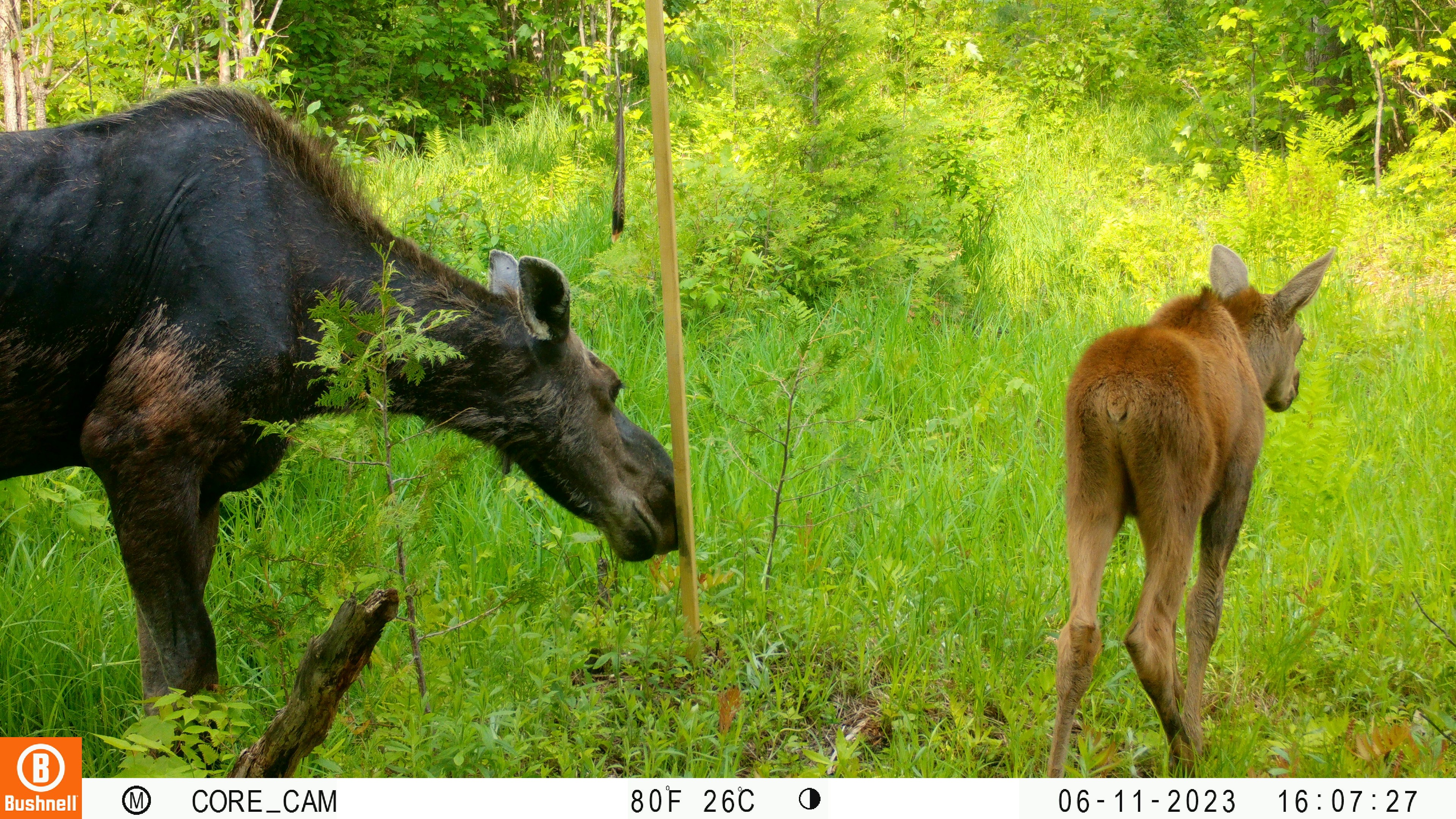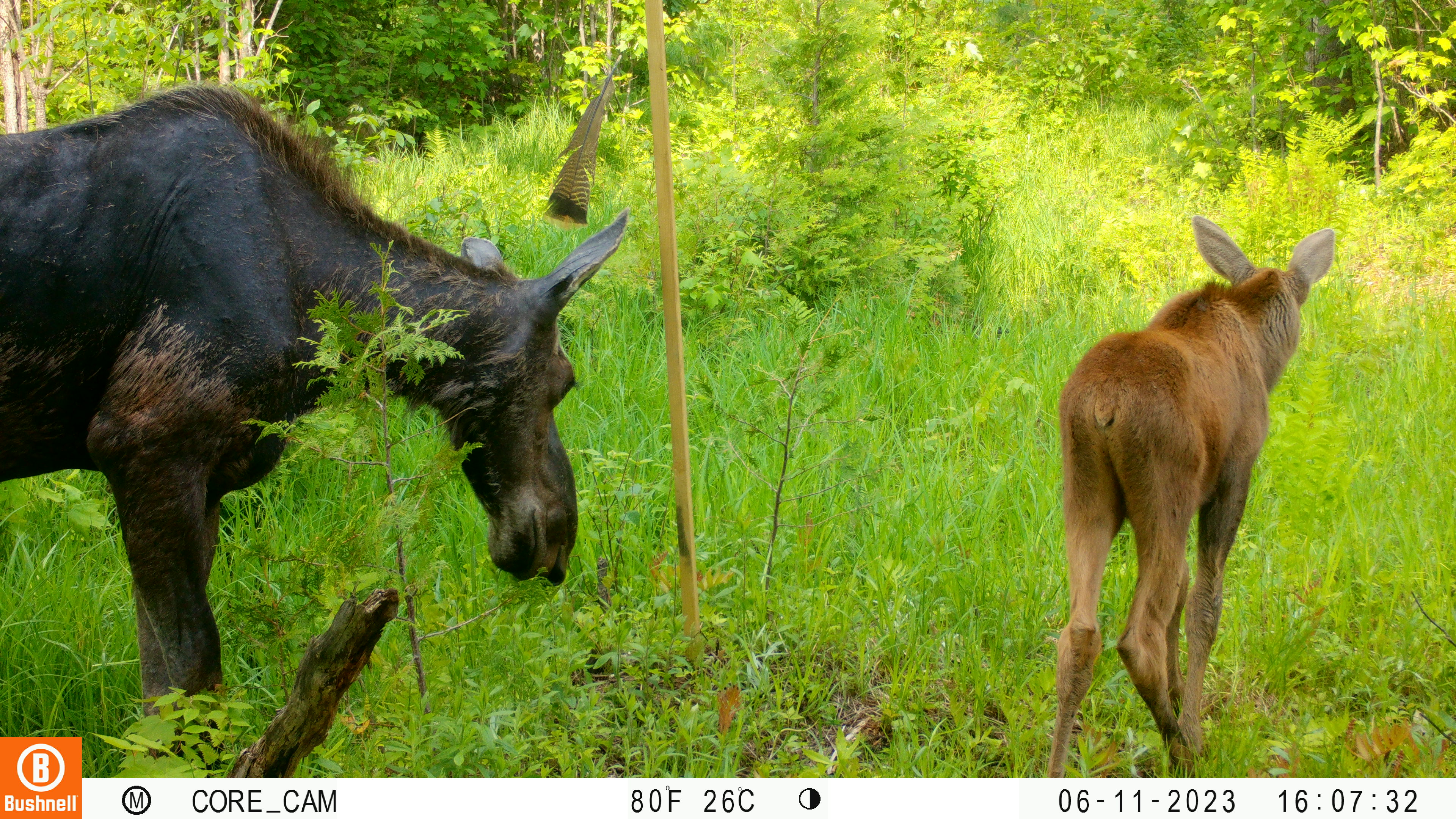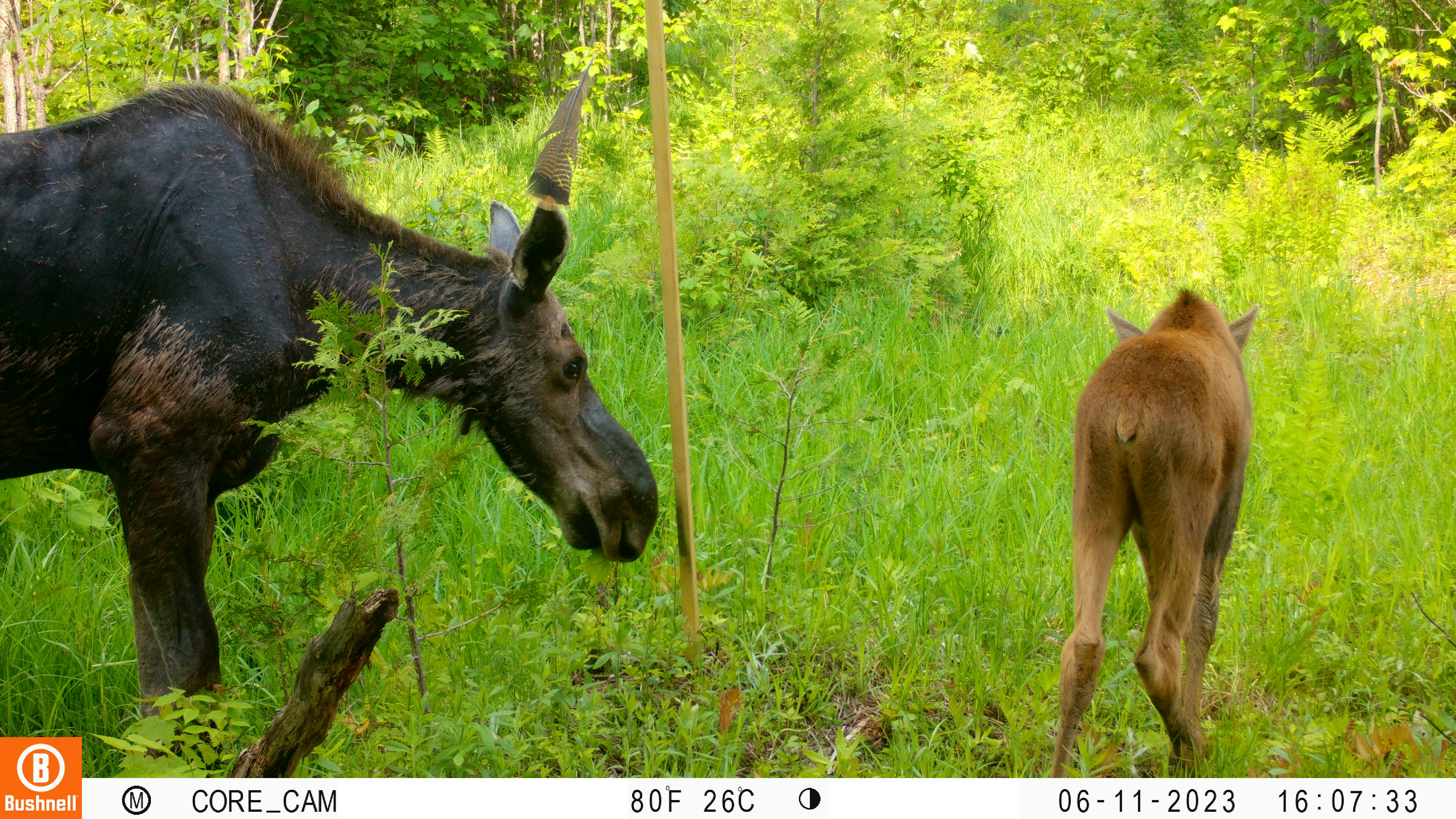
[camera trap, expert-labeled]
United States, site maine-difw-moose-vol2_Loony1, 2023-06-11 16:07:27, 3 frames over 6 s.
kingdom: Animalia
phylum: Chordata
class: Mammalia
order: Artiodactyla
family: Cervidae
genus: Alces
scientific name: Alces alces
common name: moose